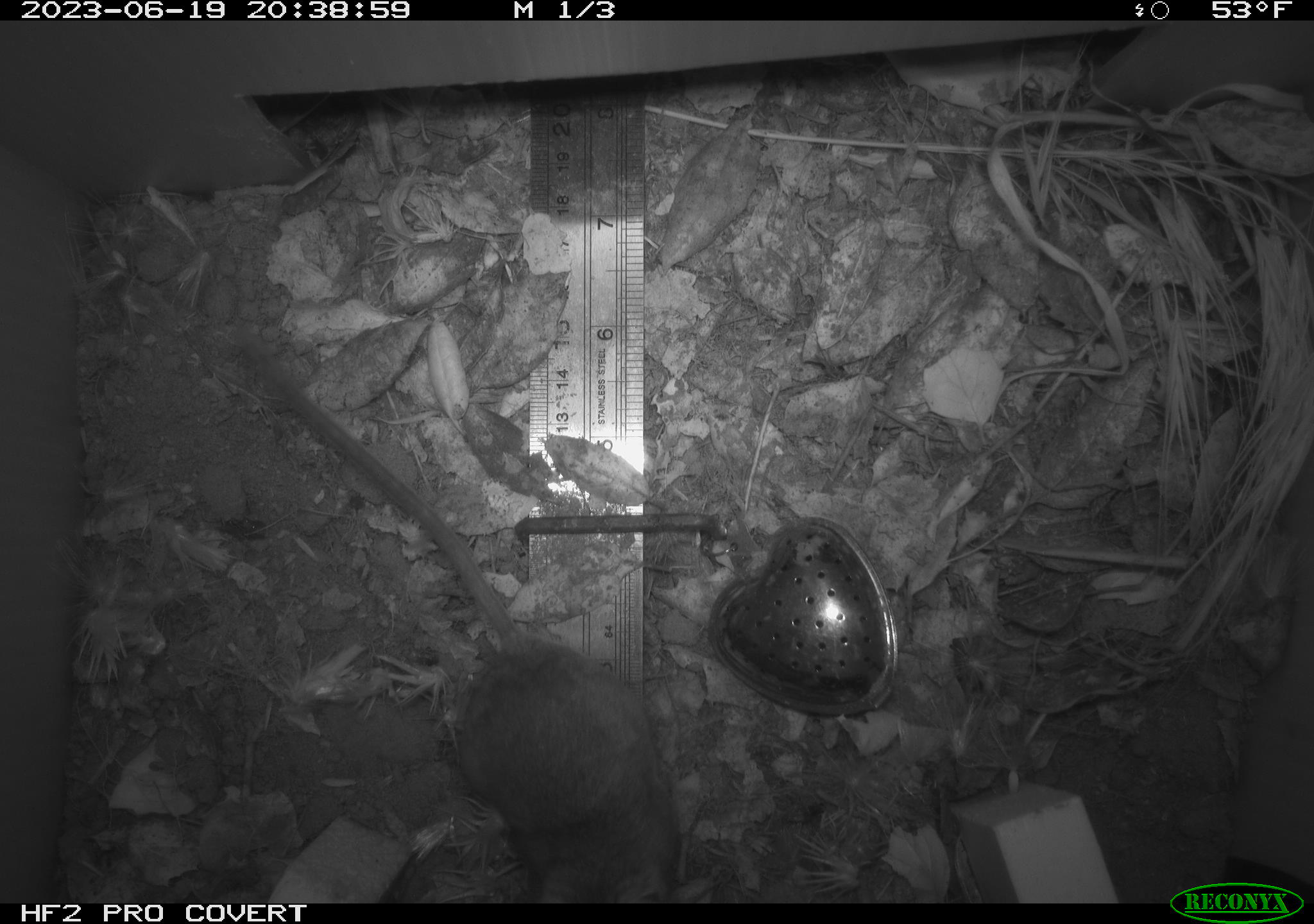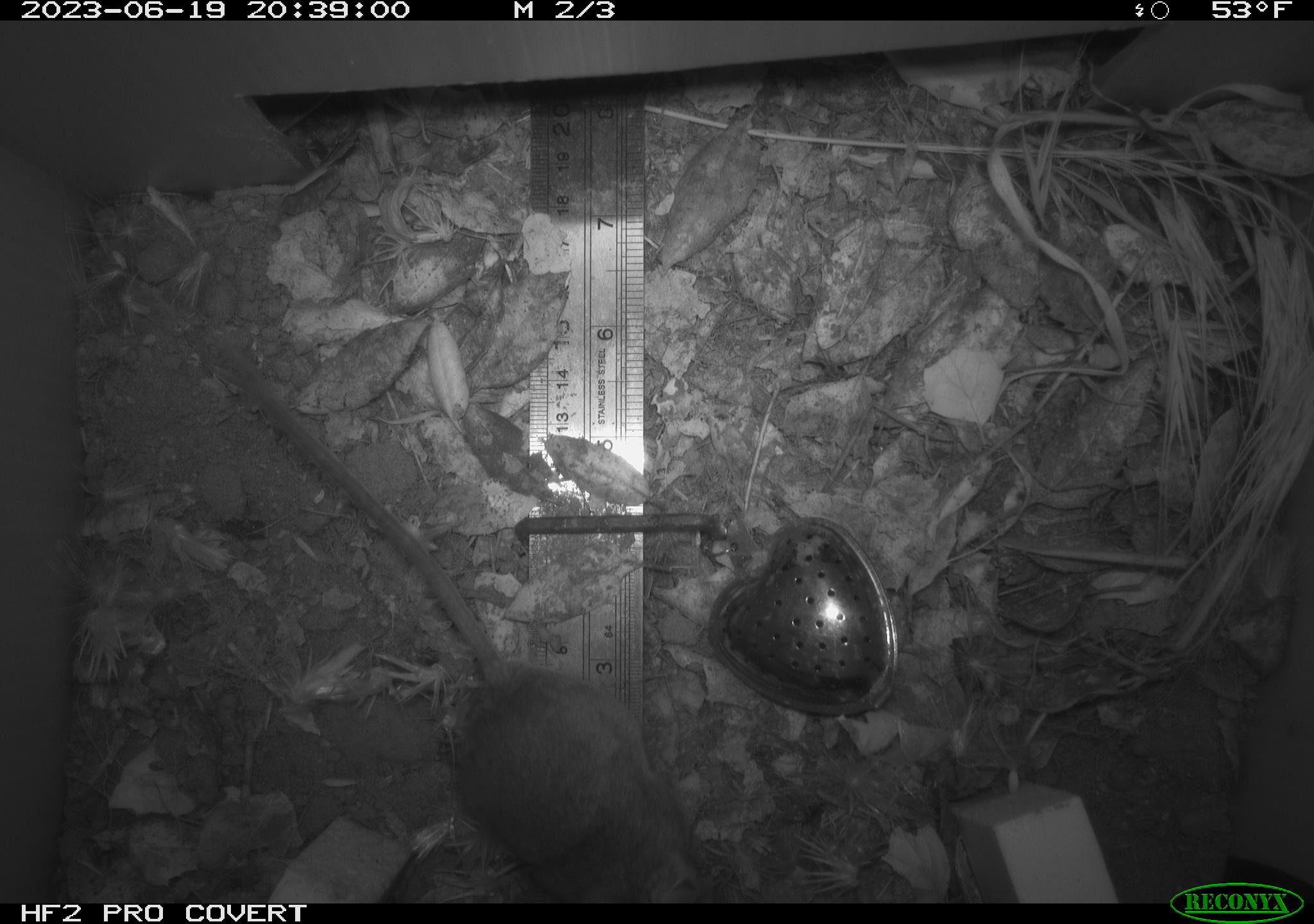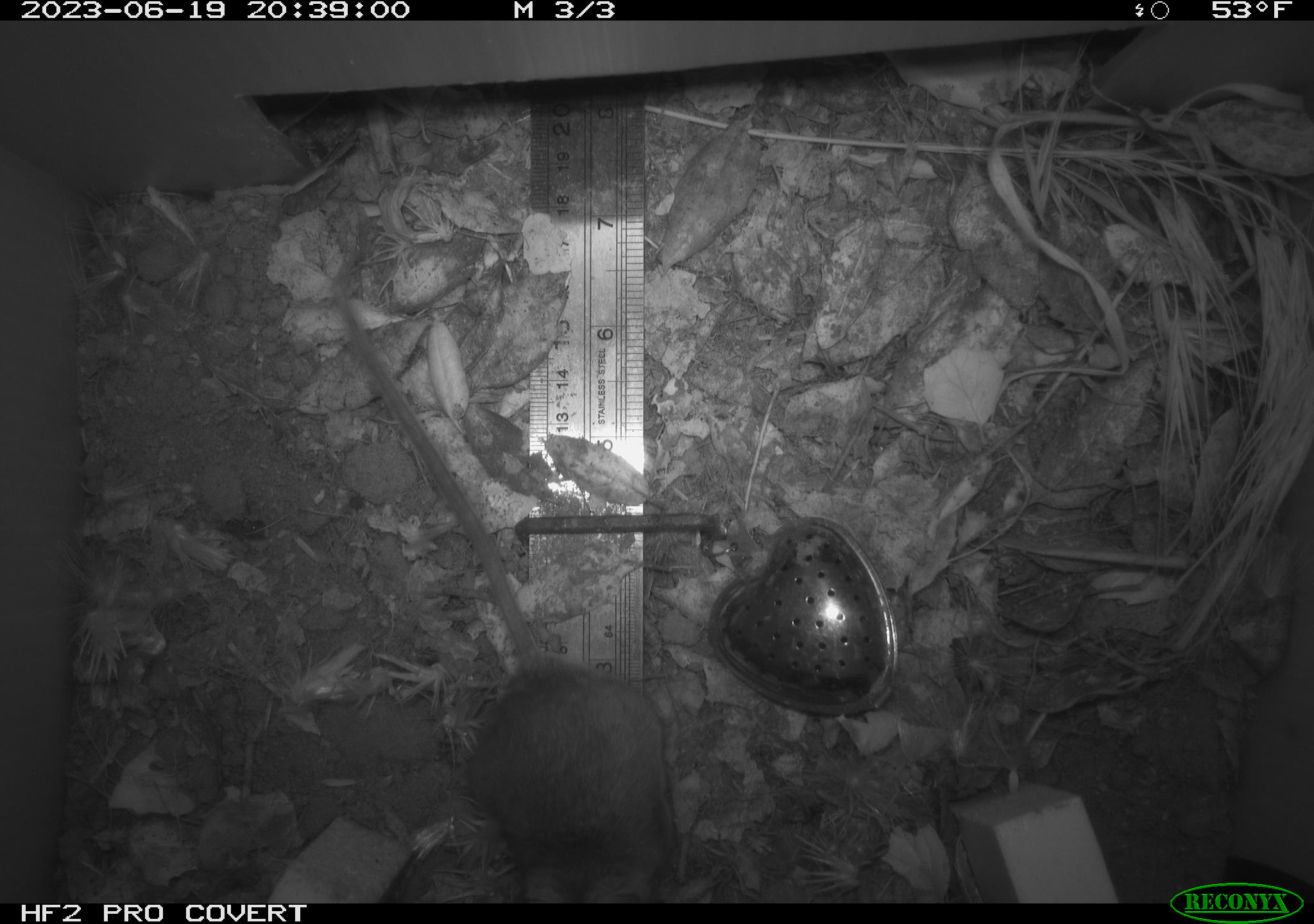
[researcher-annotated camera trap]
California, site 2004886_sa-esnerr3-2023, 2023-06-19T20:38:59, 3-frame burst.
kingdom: Animalia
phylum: Chordata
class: Mammalia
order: Rodentia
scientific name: Rodentia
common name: mouse species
Mouse species (Rodentia).